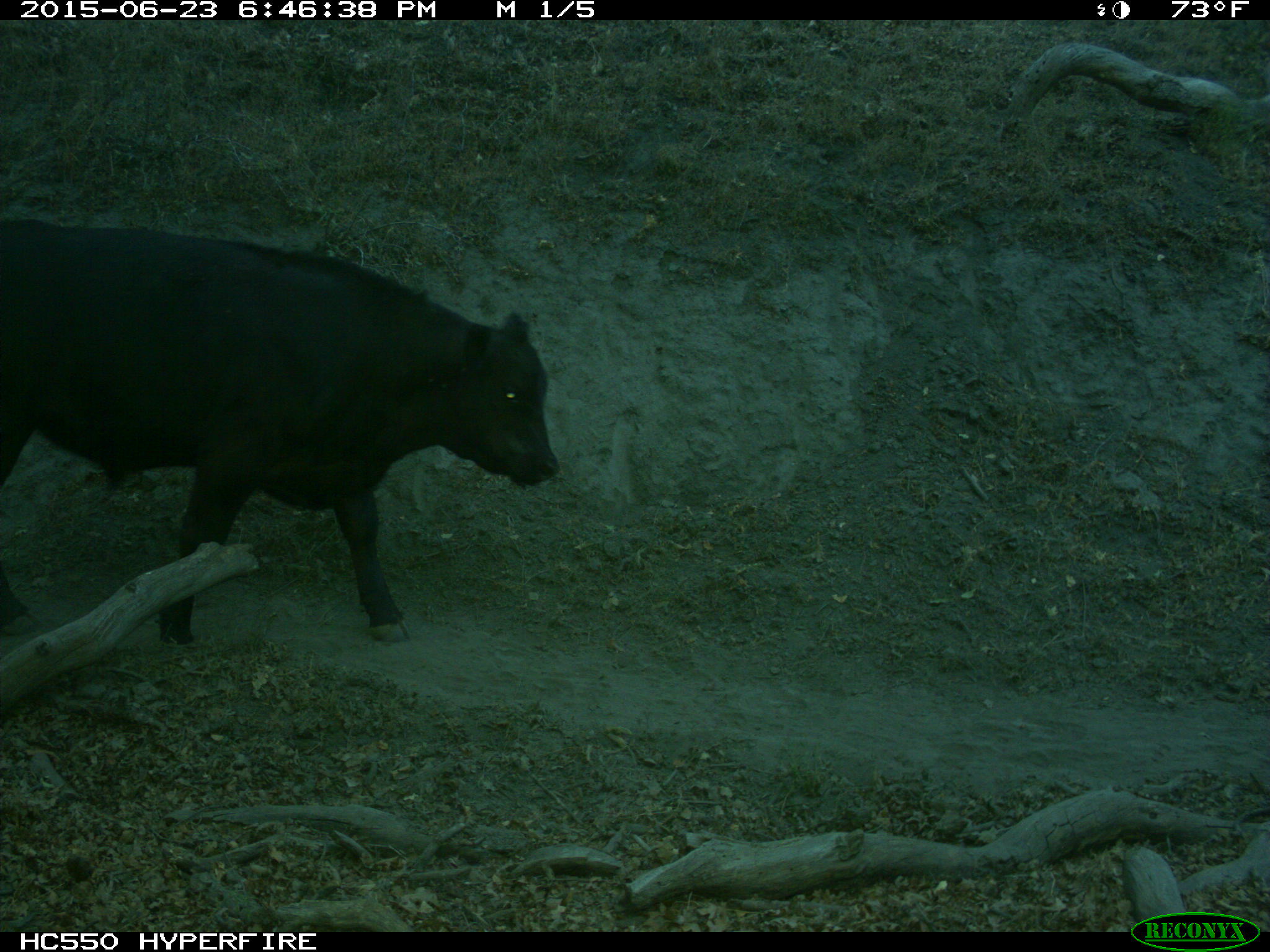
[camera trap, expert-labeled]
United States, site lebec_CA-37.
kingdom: Animalia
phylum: Chordata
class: Mammalia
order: Artiodactyla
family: Bovidae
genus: Bos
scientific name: Bos taurus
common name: domestic cow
Bos taurus (domestic cow).